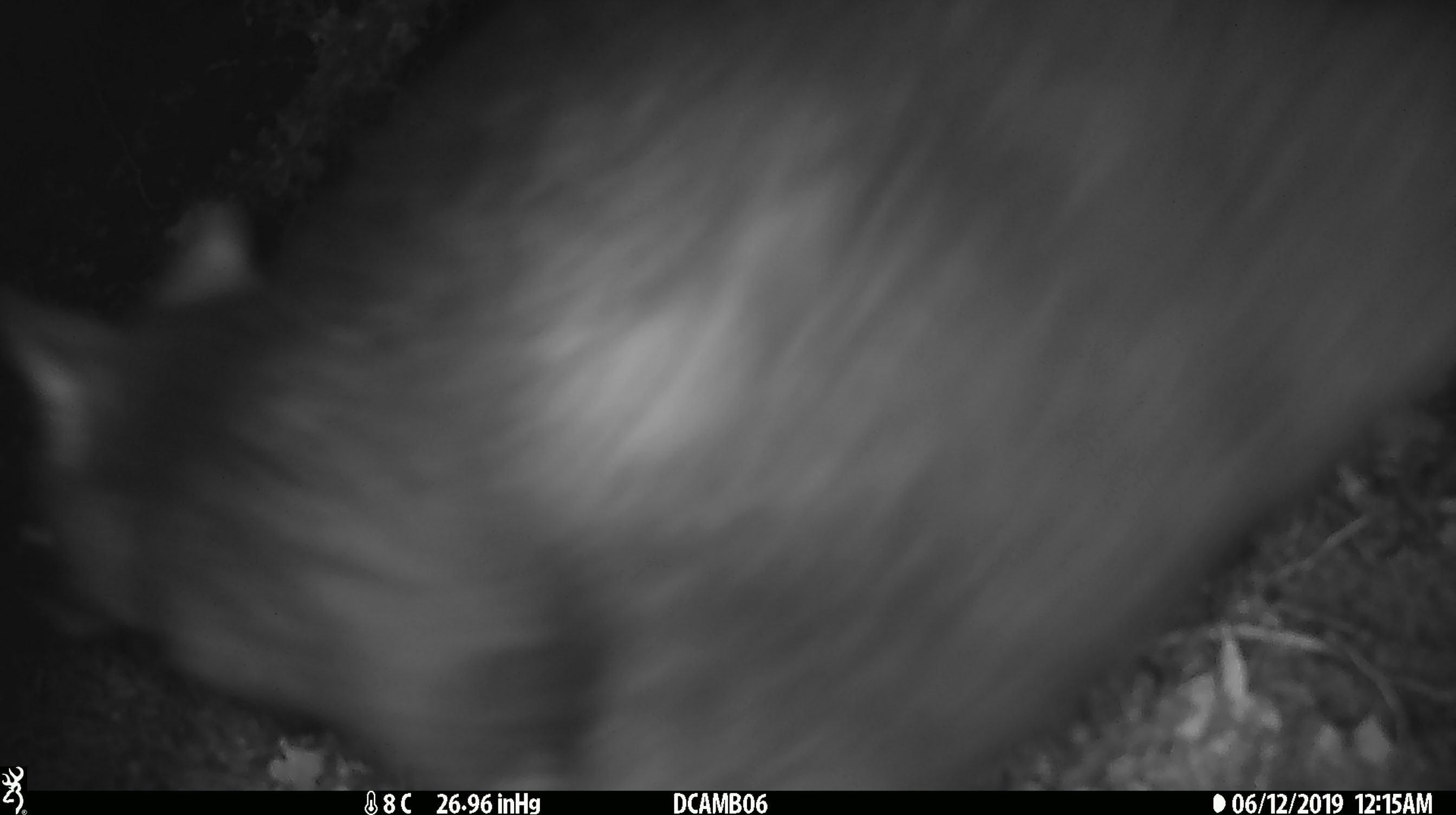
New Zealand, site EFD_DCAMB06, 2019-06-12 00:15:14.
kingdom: Animalia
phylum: Chordata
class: Mammalia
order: Diprotodontia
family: Phalangeridae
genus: Trichosurus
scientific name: Trichosurus vulpecula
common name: common brushtail possum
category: possum